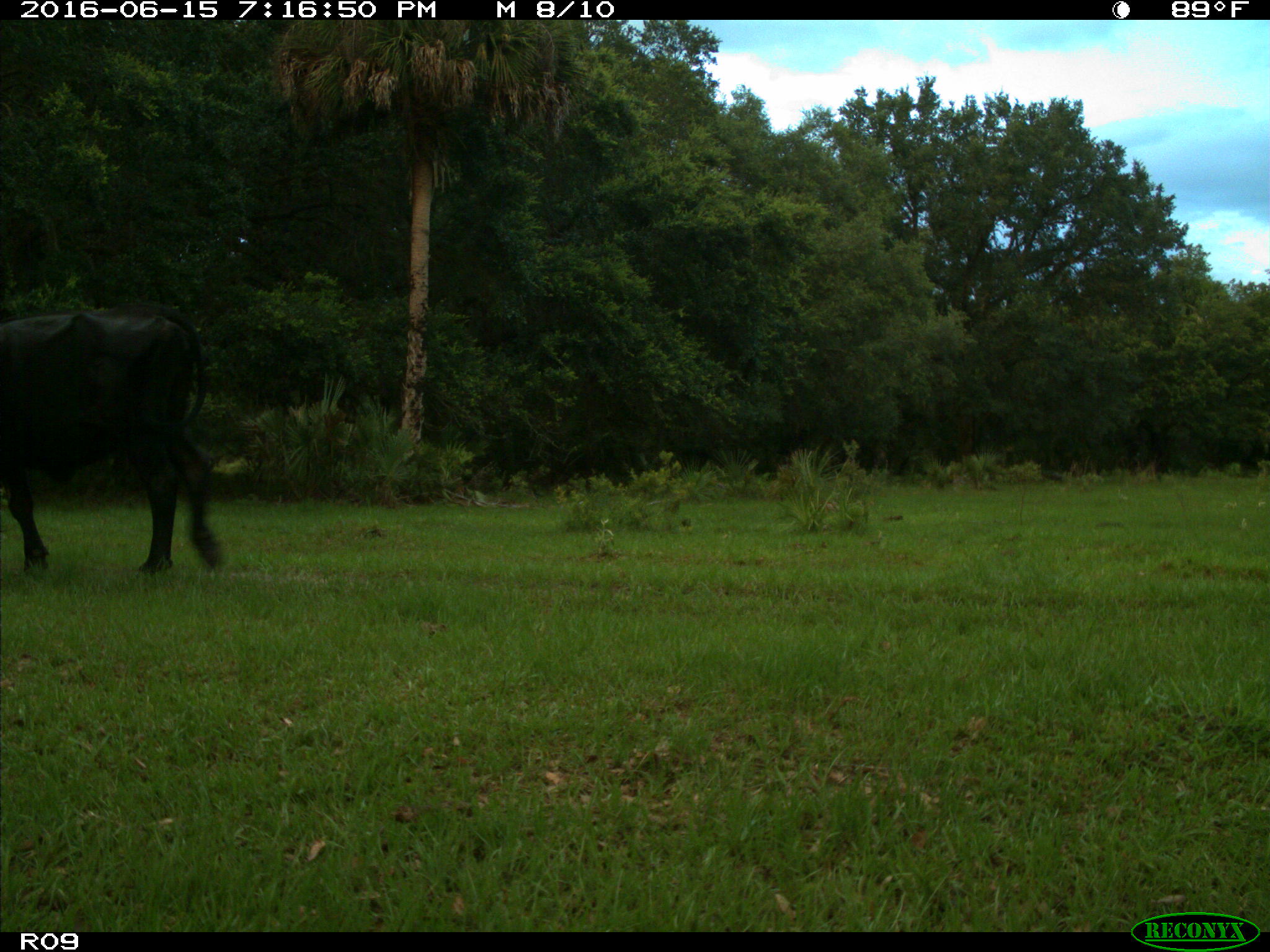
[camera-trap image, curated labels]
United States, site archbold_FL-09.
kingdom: Animalia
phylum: Chordata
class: Mammalia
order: Artiodactyla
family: Bovidae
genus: Bos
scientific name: Bos taurus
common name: domestic cow